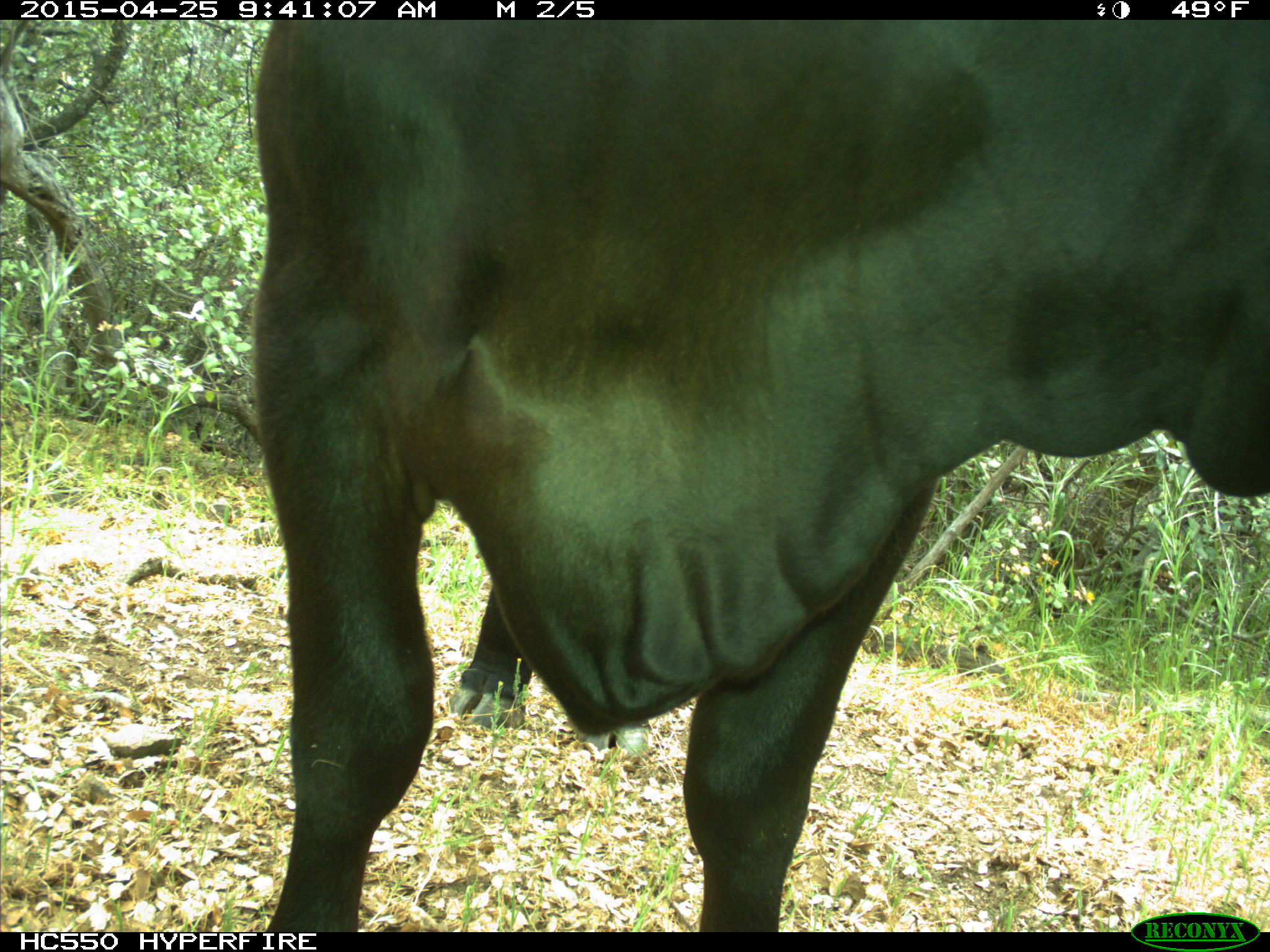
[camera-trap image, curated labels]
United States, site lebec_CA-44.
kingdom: Animalia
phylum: Chordata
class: Mammalia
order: Artiodactyla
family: Suidae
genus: Sus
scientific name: Sus scrofa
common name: wild boar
Sus scrofa (wild boar).